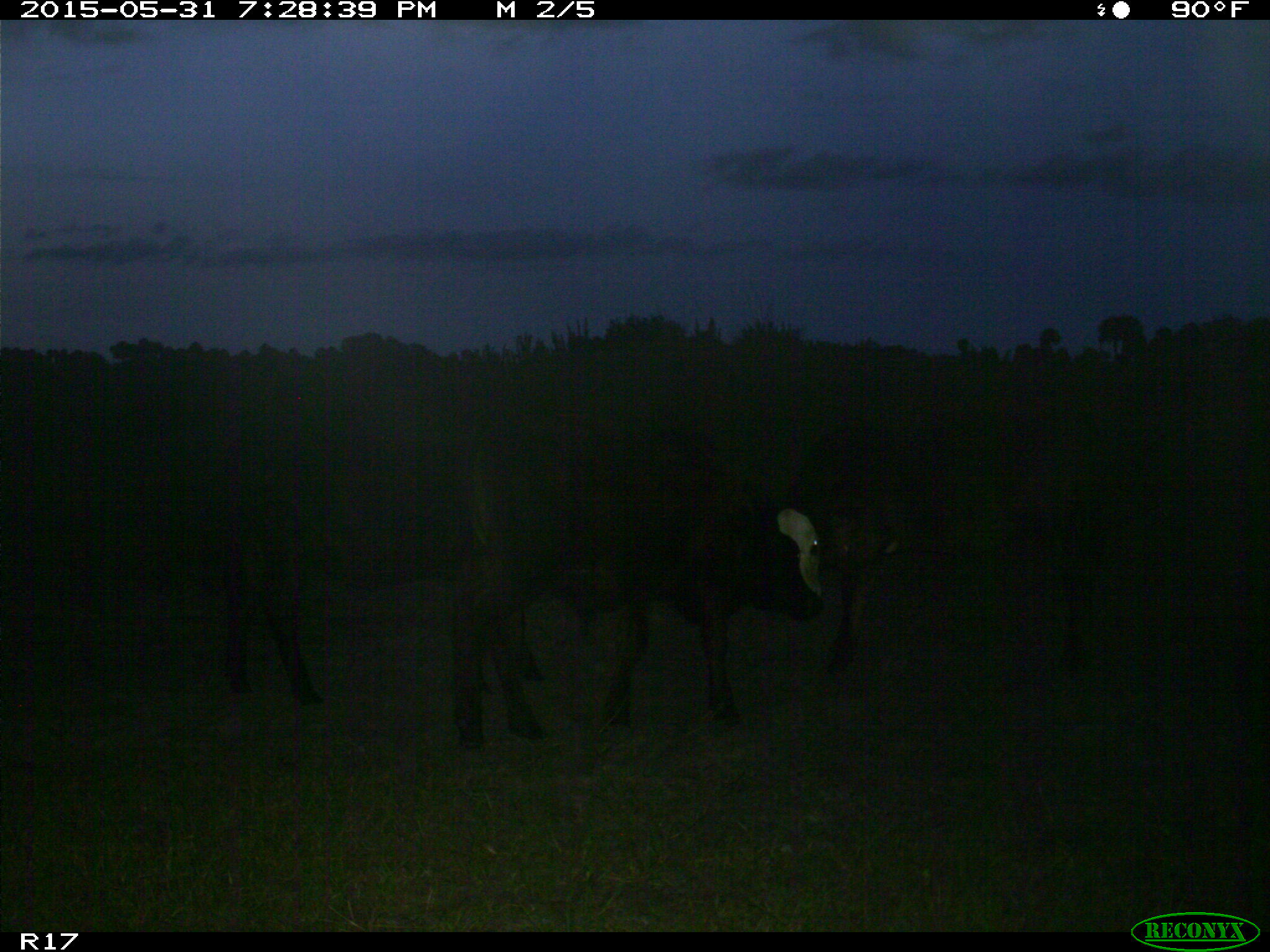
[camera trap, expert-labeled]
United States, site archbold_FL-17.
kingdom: Animalia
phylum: Chordata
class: Mammalia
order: Artiodactyla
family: Bovidae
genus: Bos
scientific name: Bos taurus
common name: domestic cow